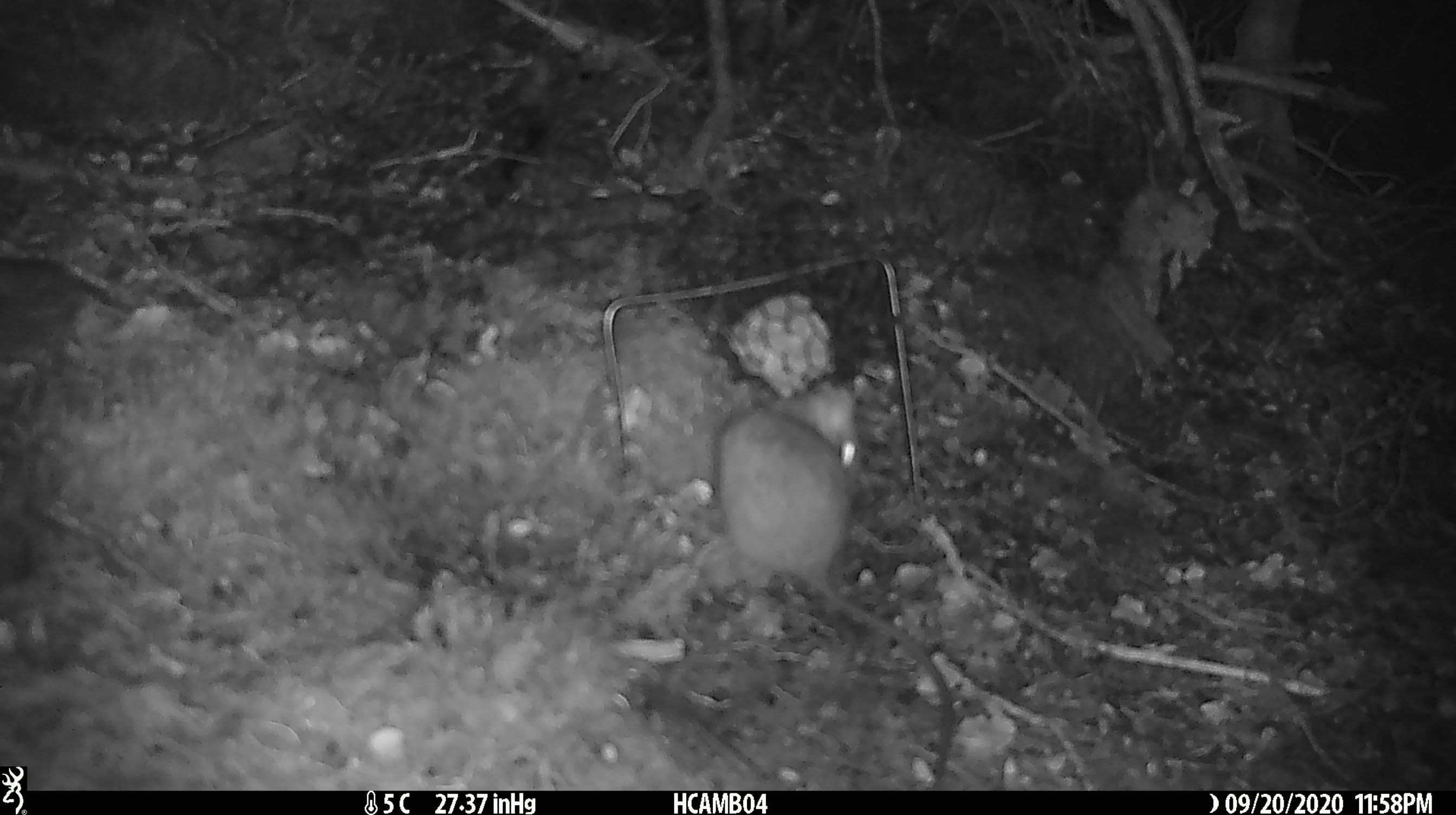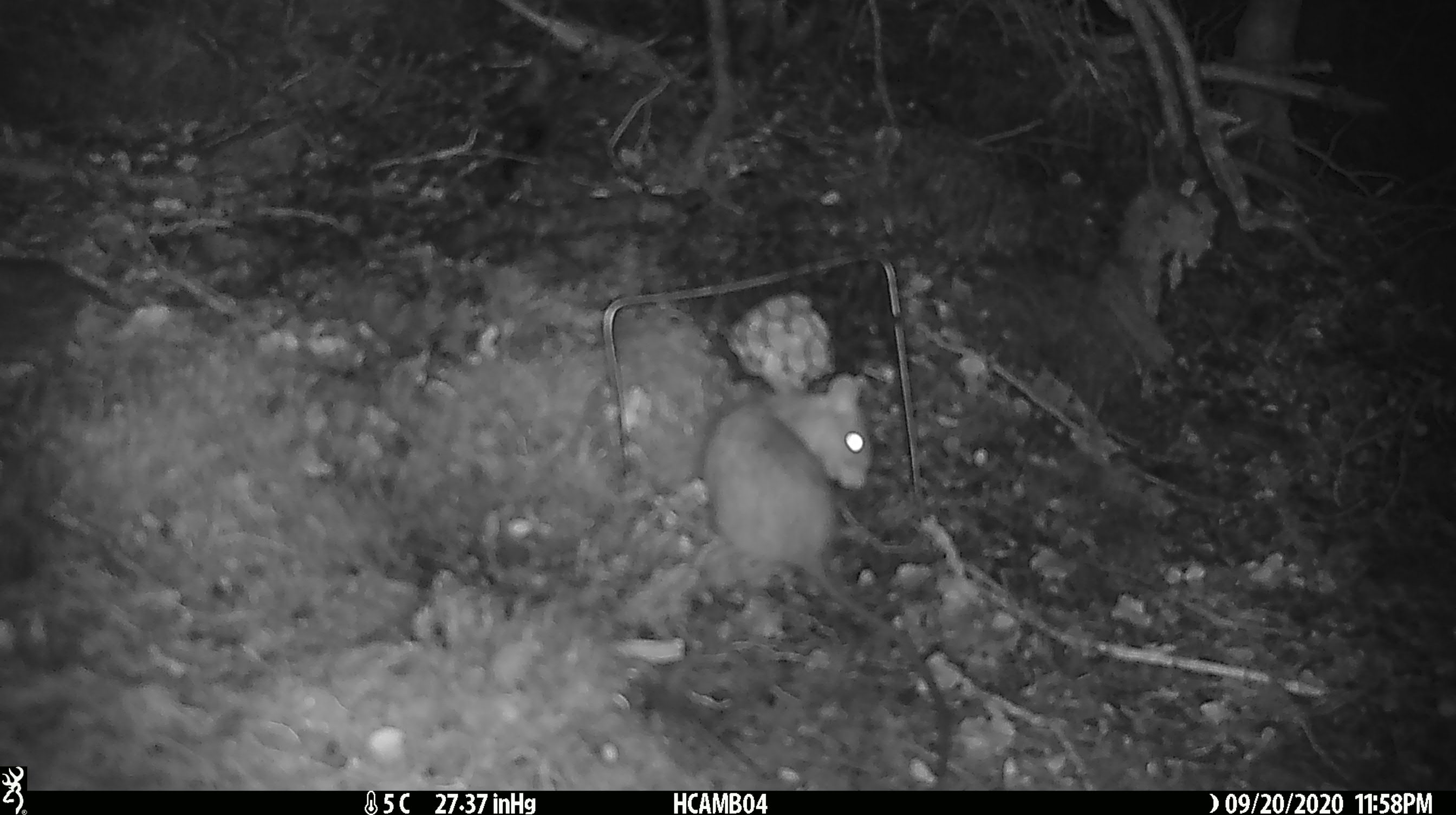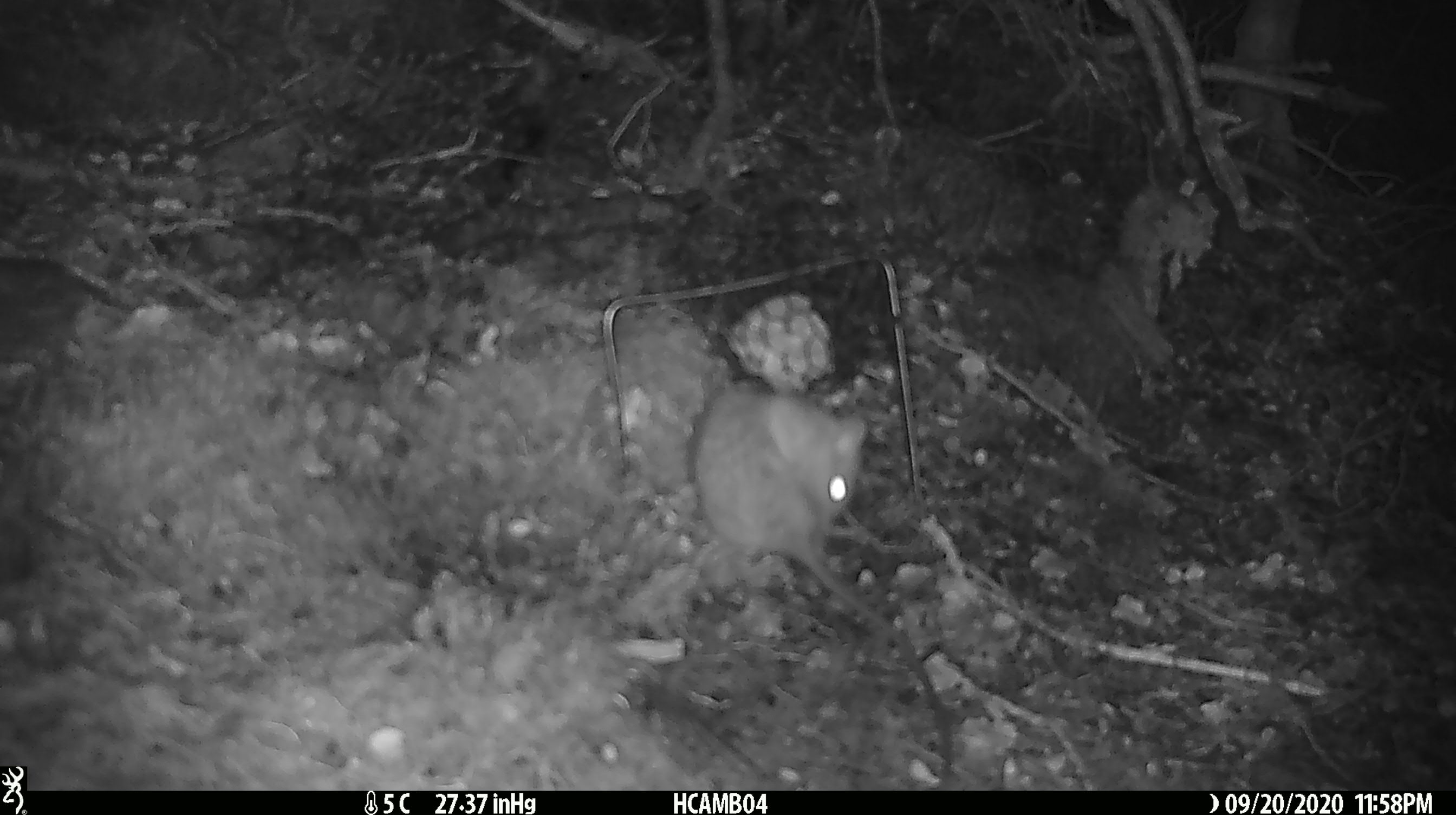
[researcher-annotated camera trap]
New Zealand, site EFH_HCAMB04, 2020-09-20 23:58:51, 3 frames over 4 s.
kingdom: Animalia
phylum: Chordata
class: Mammalia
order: Rodentia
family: Muridae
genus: Rattus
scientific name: Rattus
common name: rat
Rat (Rattus).